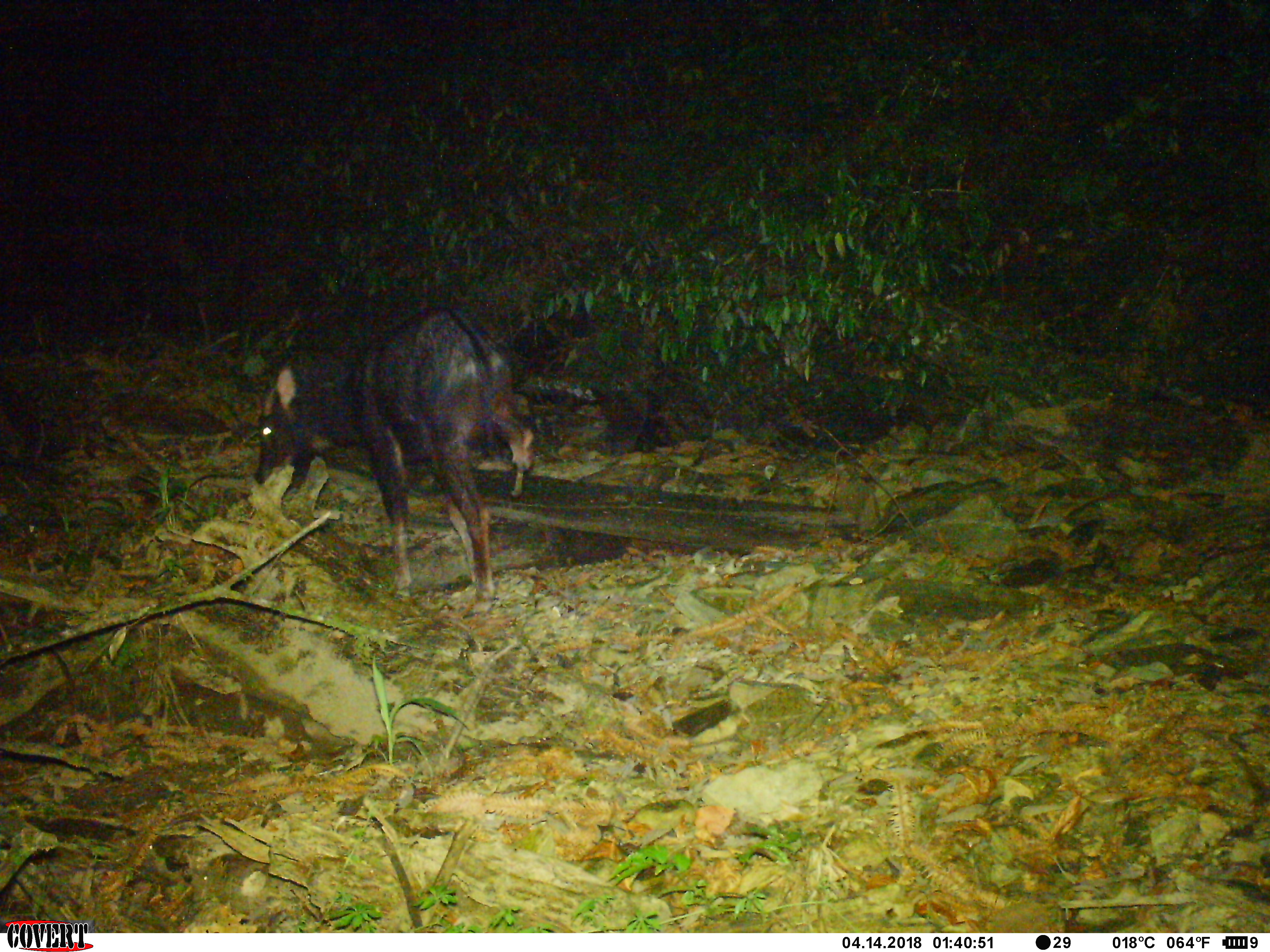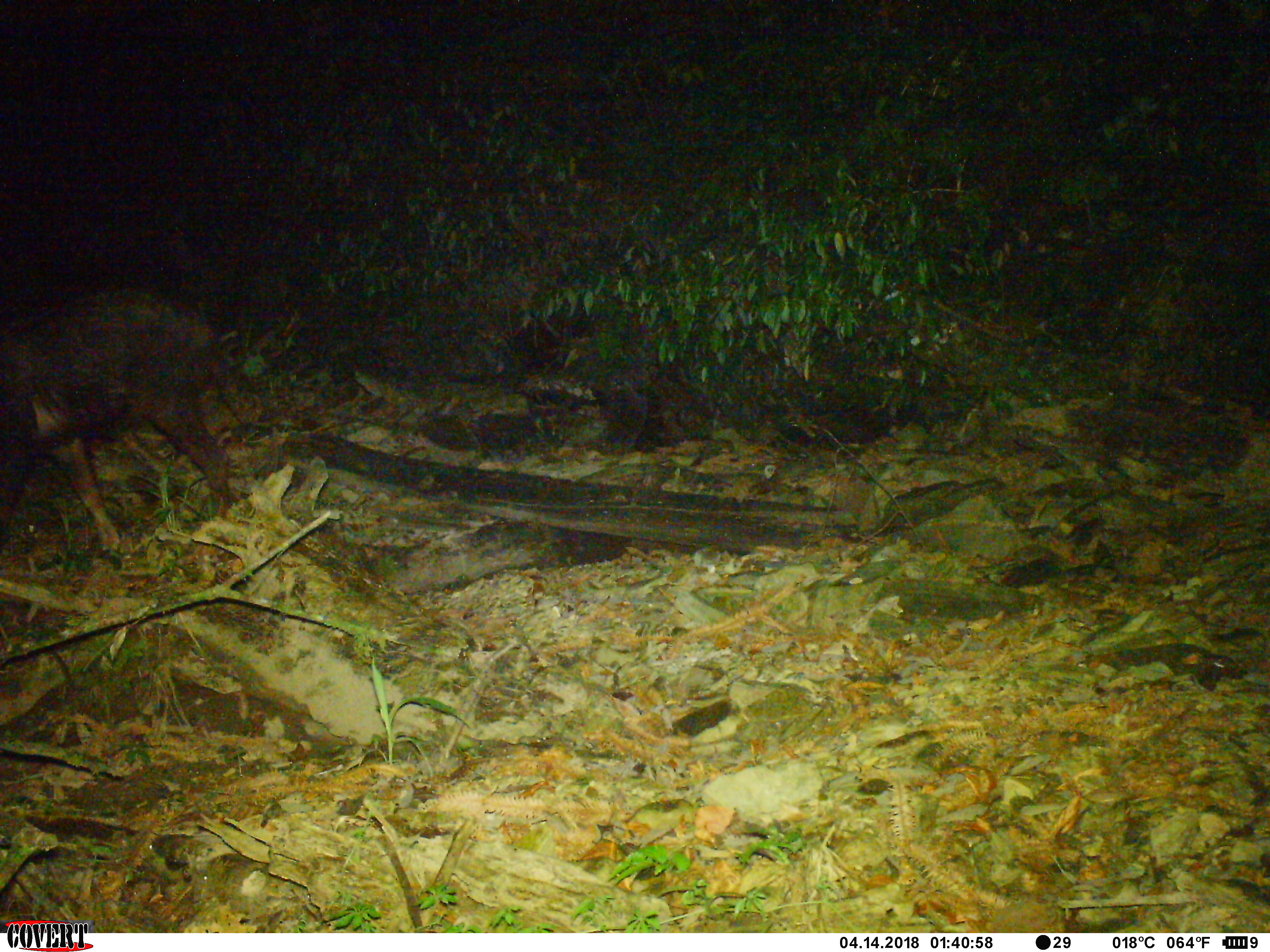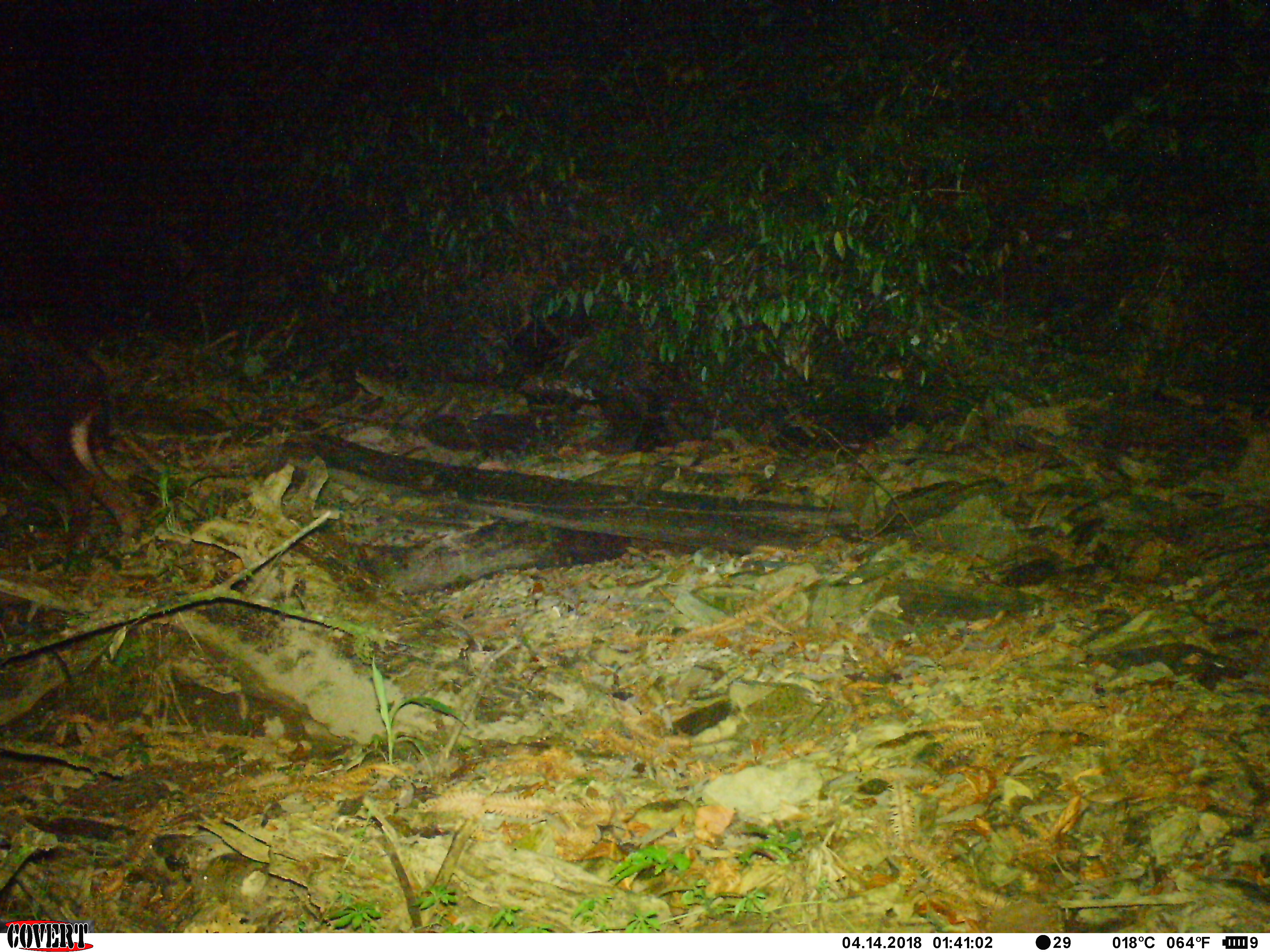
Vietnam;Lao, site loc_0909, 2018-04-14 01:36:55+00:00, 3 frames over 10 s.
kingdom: Animalia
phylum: Chordata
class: Mammalia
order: Artiodactyla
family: Bovidae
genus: Capricornis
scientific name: Capricornis sumatraensis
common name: chinese serow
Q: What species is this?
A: Chinese serow (Capricornis sumatraensis).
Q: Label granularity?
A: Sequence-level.